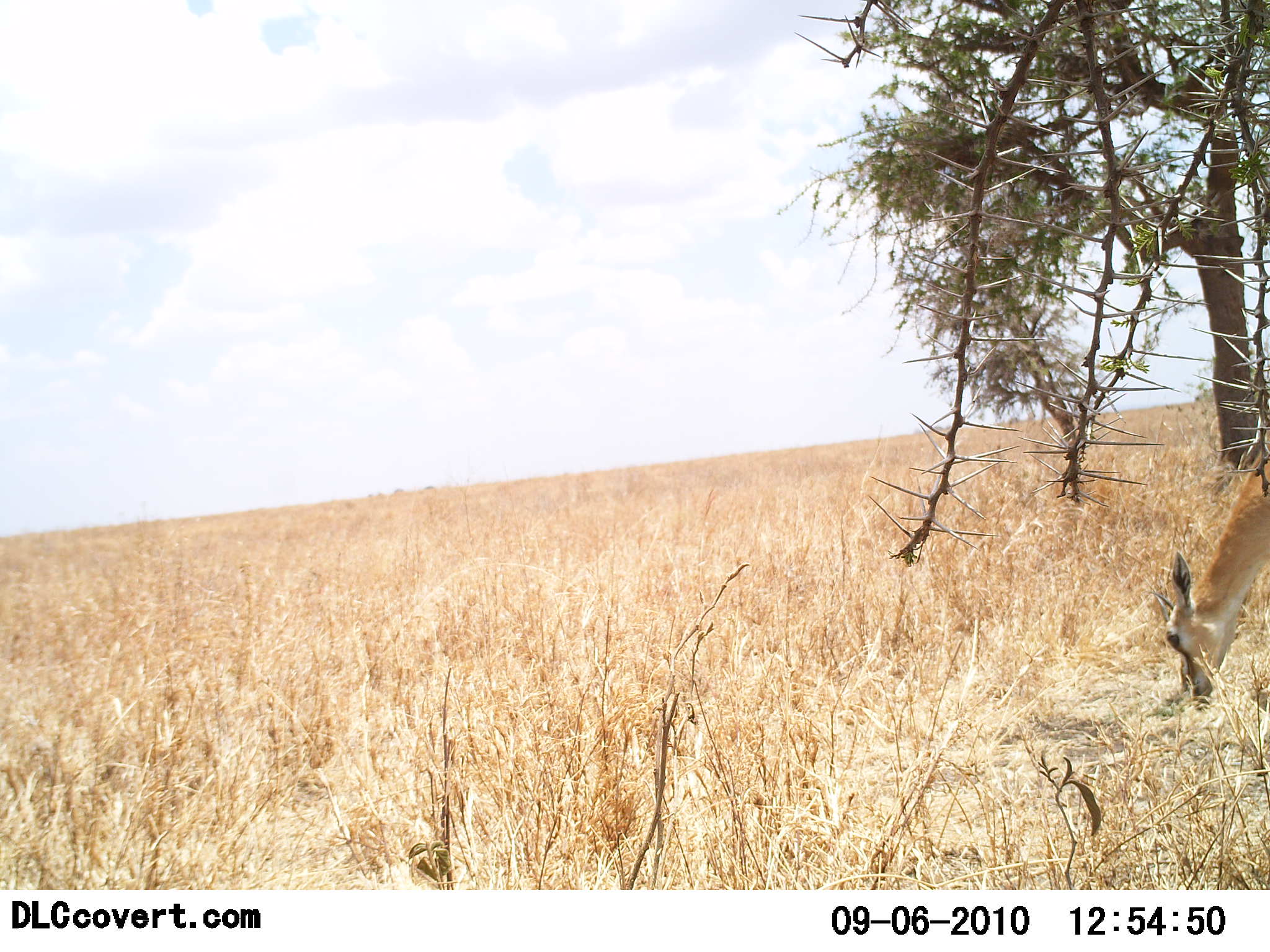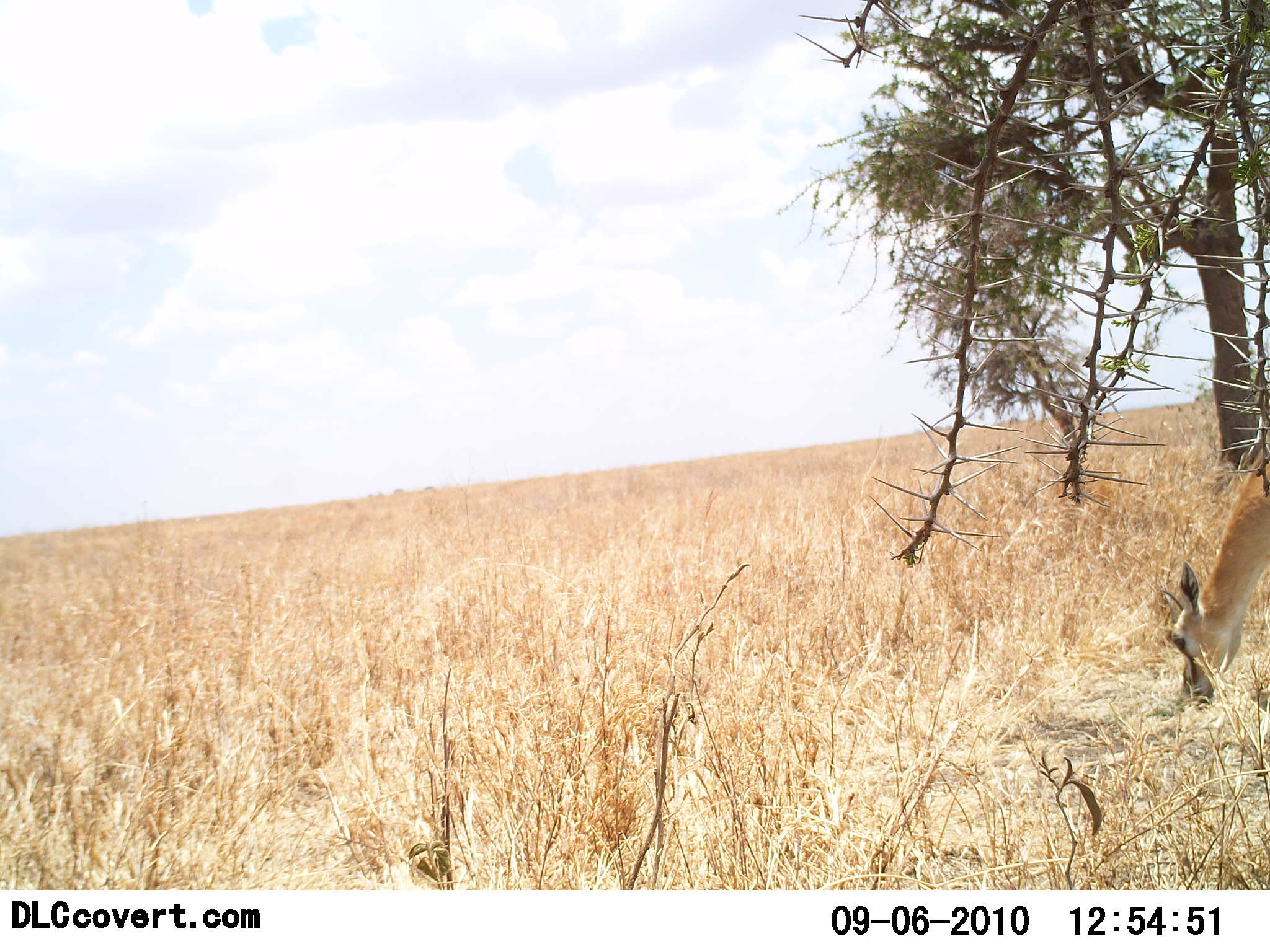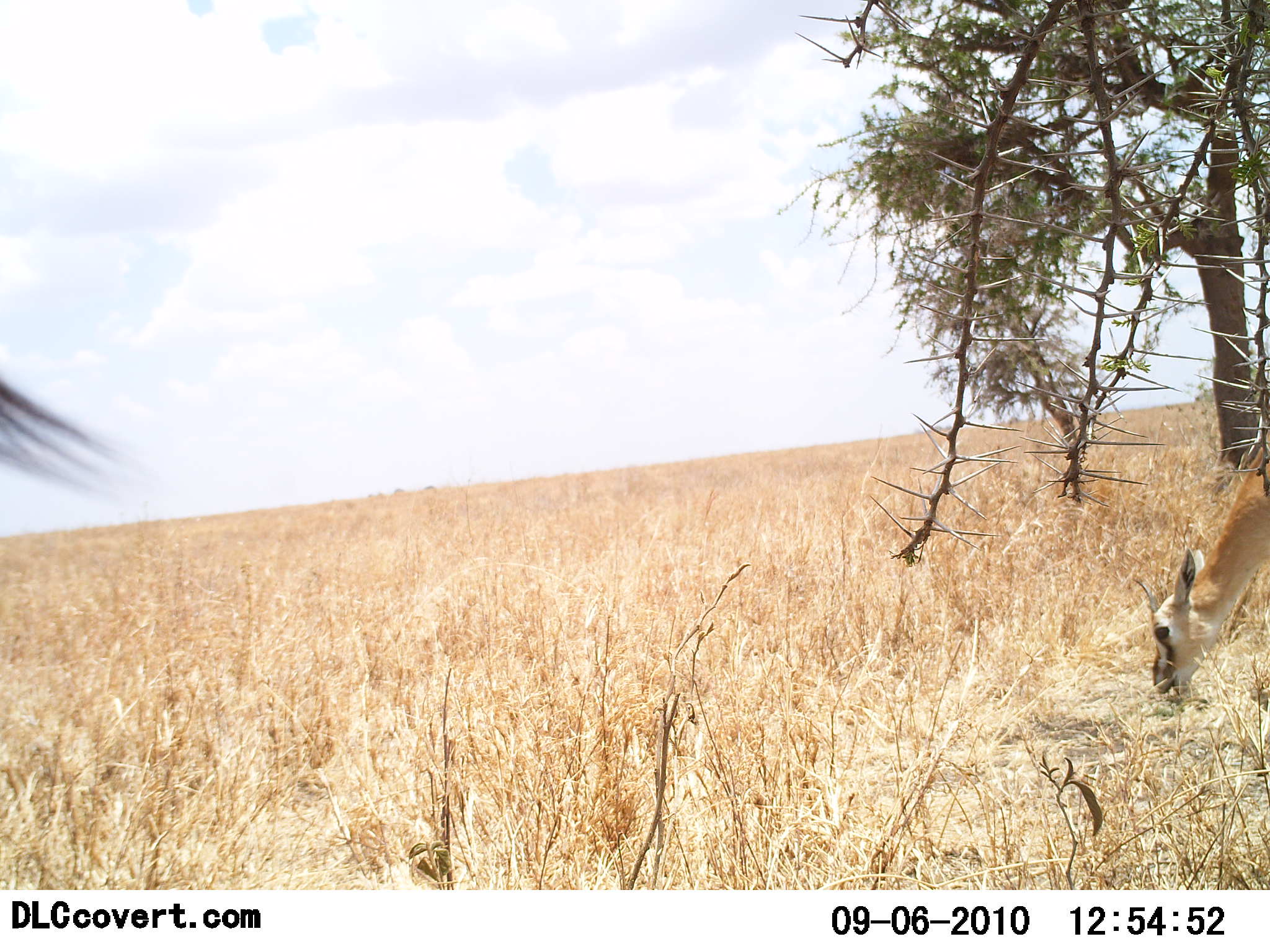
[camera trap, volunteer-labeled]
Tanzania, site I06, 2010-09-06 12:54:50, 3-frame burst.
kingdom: Animalia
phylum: Chordata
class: Mammalia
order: Artiodactyla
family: Bovidae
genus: Eudorcas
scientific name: Eudorcas thomsonii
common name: thomson's gazelle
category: gazellethomsons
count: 1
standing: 14%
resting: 0%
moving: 0%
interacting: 0%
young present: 0%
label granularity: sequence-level